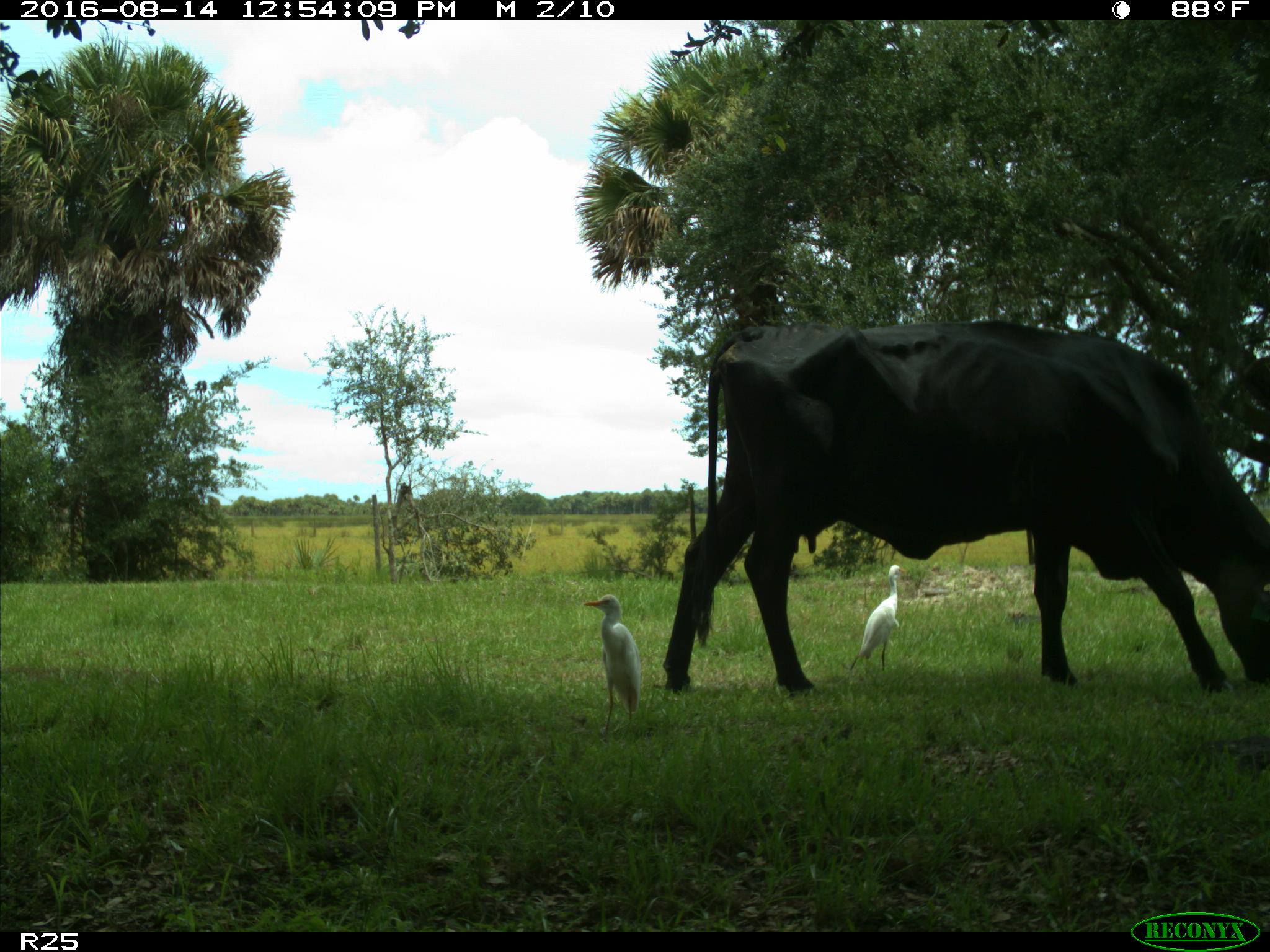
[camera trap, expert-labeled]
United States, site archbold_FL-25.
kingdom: Animalia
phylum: Chordata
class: Mammalia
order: Artiodactyla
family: Bovidae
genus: Bos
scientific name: Bos taurus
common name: domestic cow